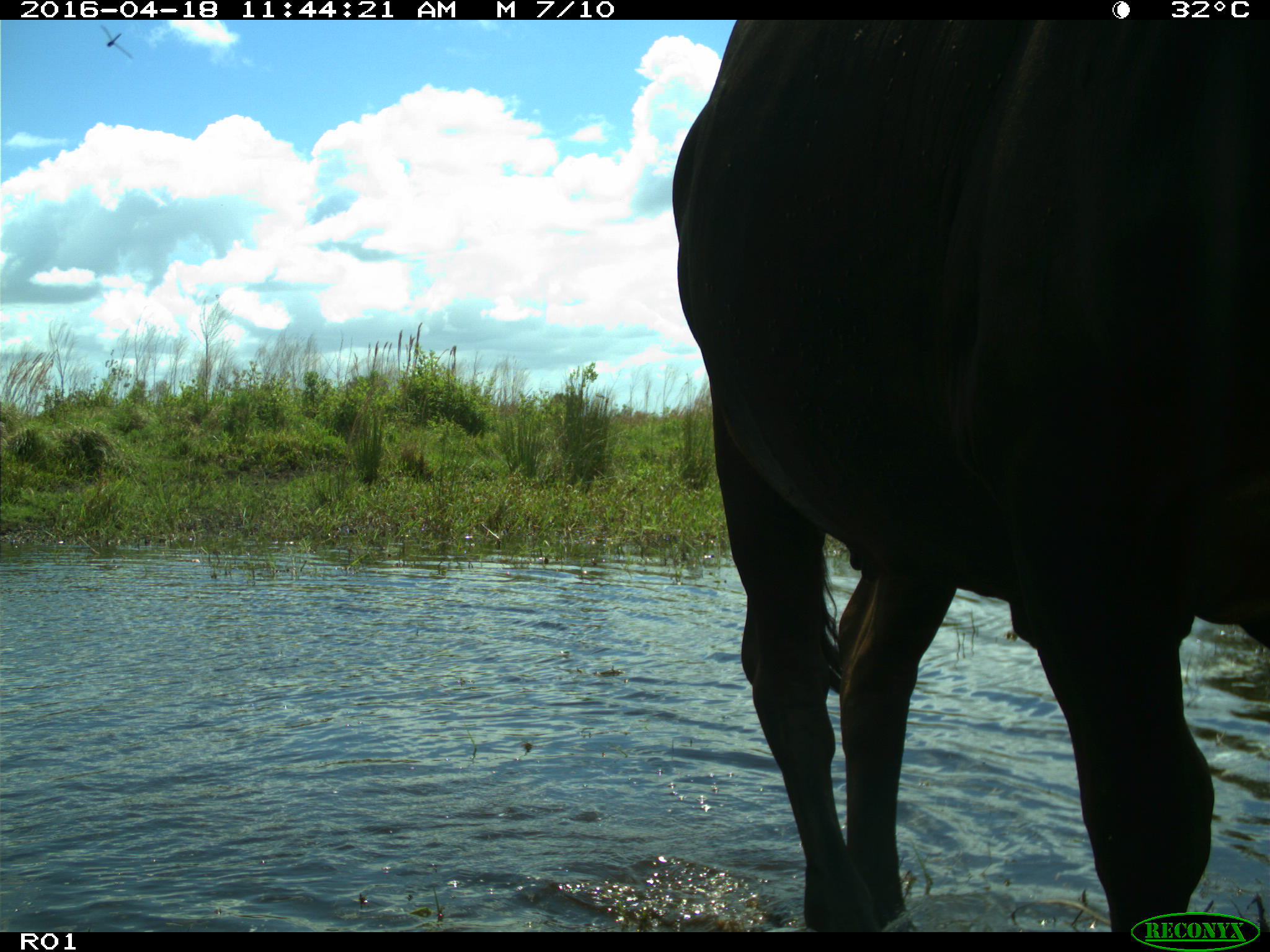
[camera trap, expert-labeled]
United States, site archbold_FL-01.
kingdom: Animalia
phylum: Chordata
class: Mammalia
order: Artiodactyla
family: Bovidae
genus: Bos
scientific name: Bos taurus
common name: domestic cow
Bos taurus (domestic cow).